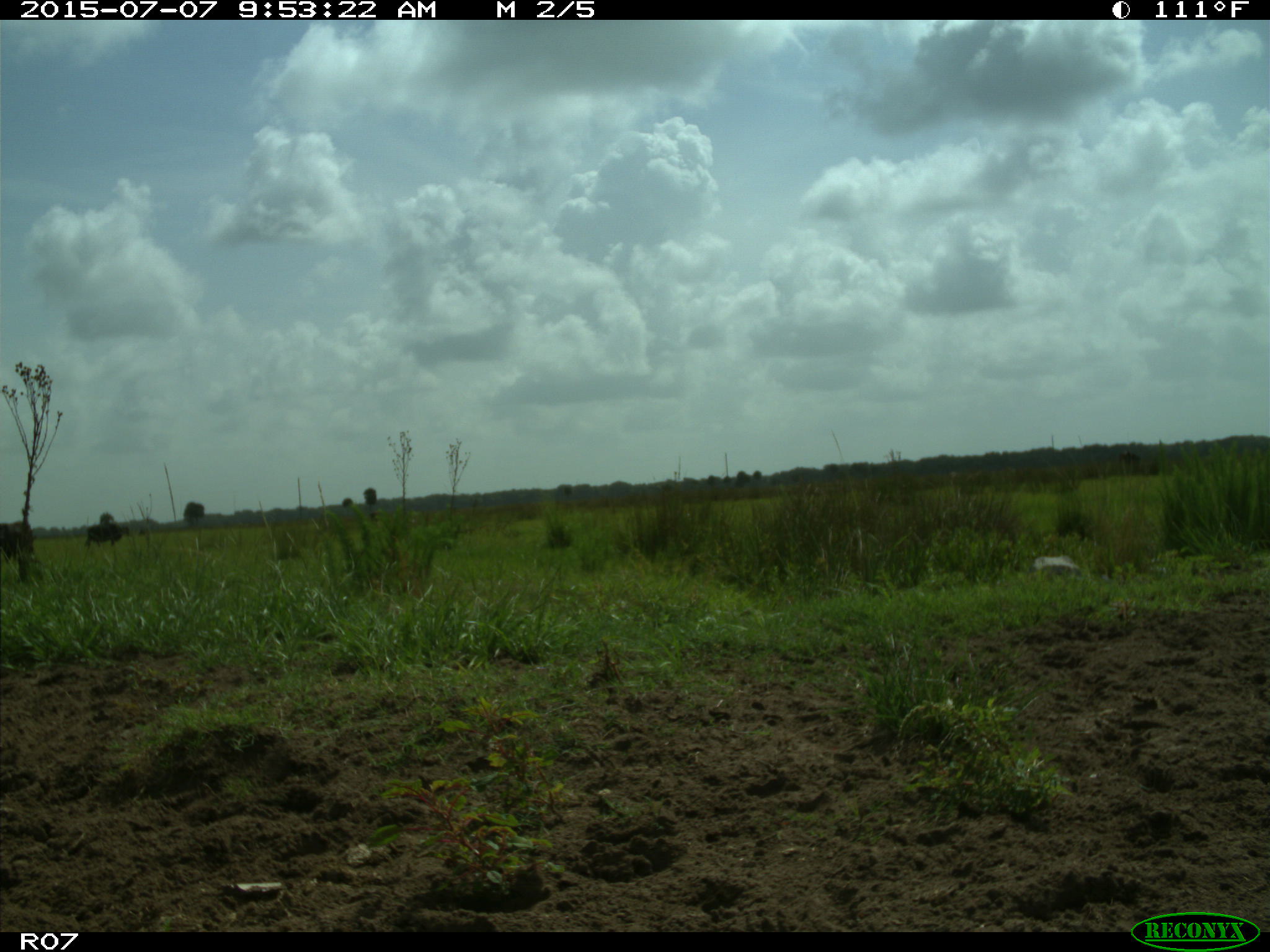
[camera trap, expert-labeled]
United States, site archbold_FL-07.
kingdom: Animalia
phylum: Chordata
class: Mammalia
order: Artiodactyla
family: Bovidae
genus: Bos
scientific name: Bos taurus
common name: domestic cow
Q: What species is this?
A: Bos taurus (domestic cow).